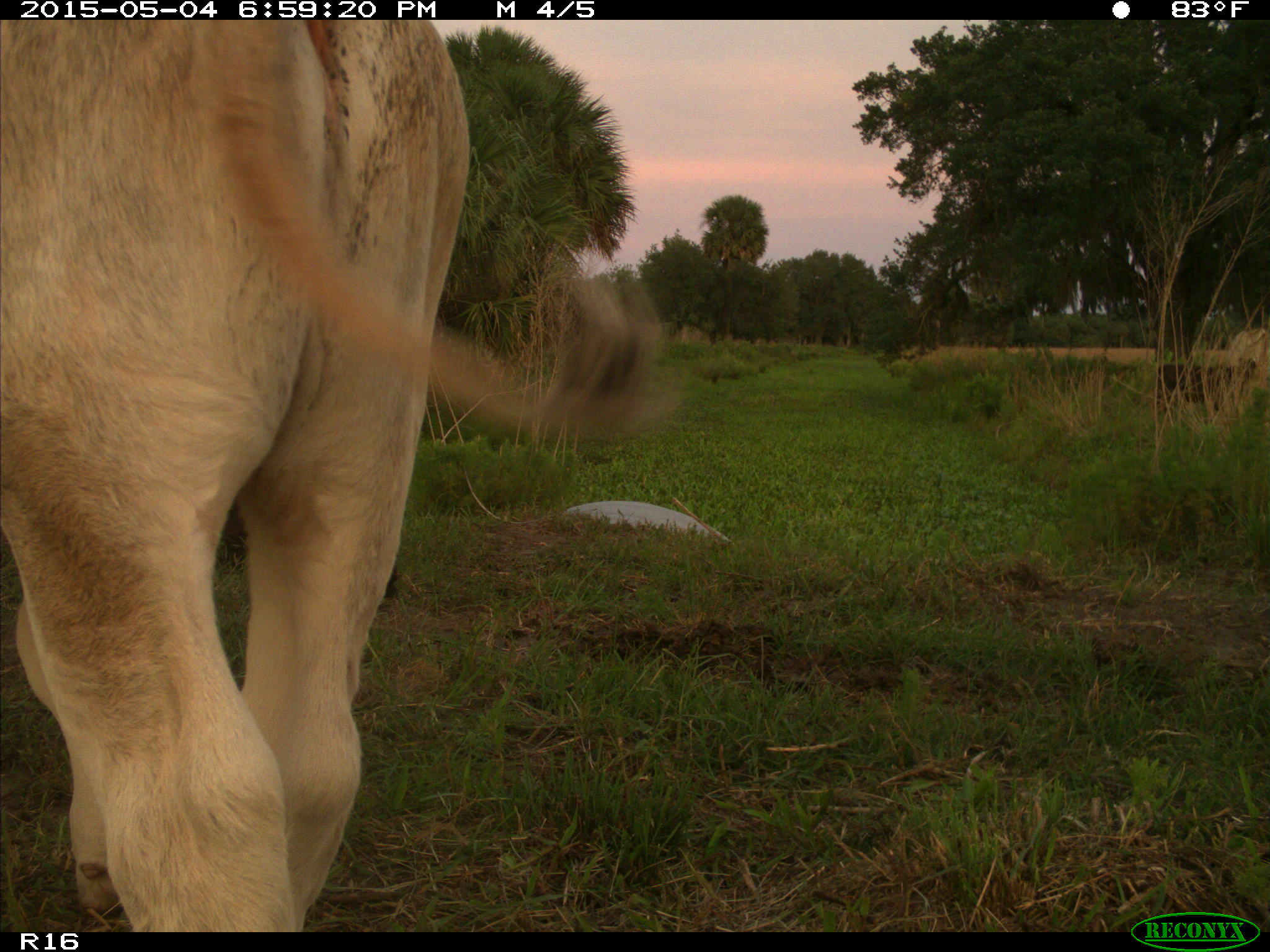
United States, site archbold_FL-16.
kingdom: Animalia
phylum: Chordata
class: Mammalia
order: Artiodactyla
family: Bovidae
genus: Bos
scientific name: Bos taurus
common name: domestic cow